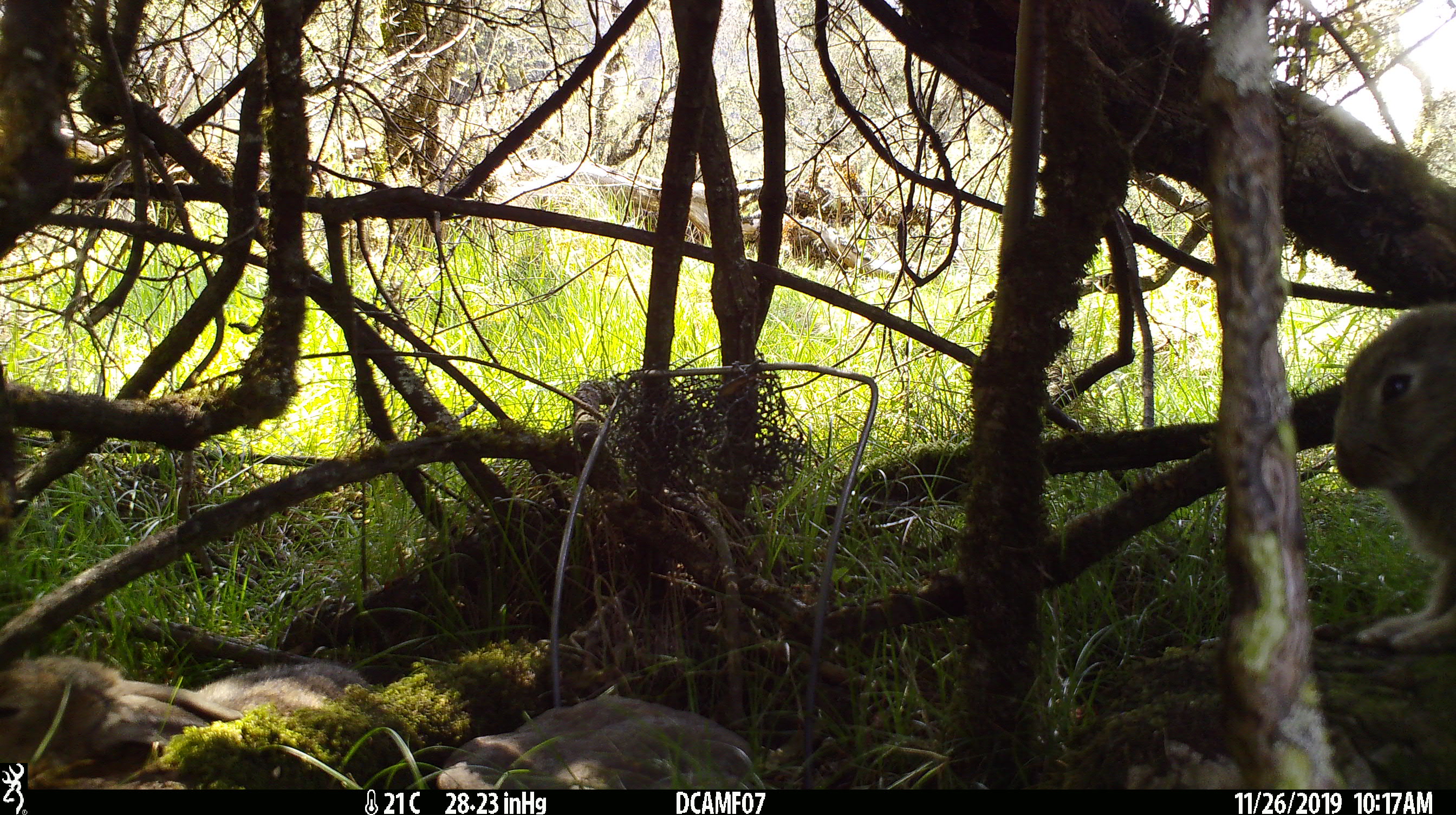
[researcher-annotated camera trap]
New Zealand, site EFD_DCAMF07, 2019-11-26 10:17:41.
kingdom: Animalia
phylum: Chordata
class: Mammalia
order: Lagomorpha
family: Leporidae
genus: Oryctolagus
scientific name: Oryctolagus cuniculus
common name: european rabbit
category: rabbit